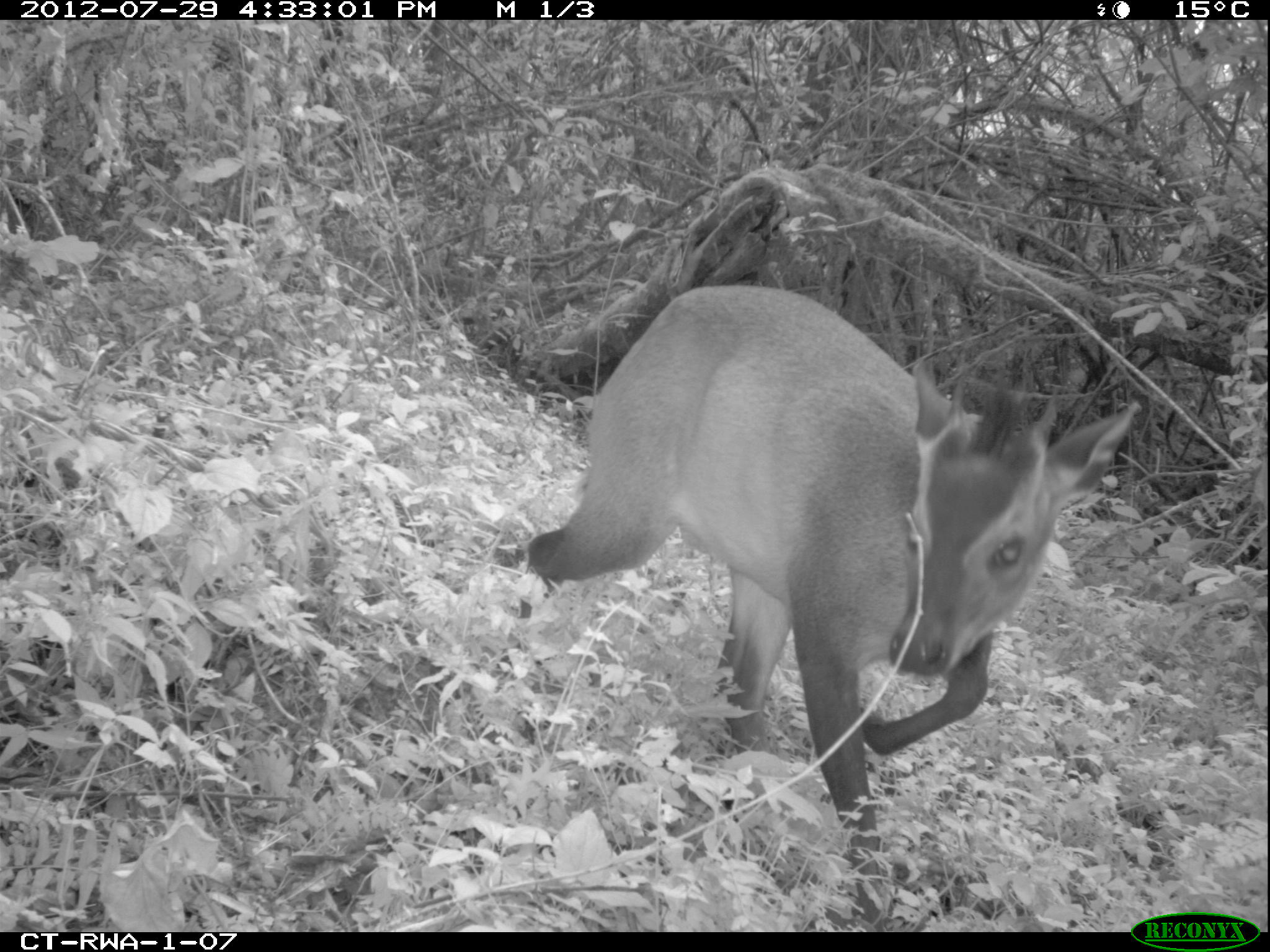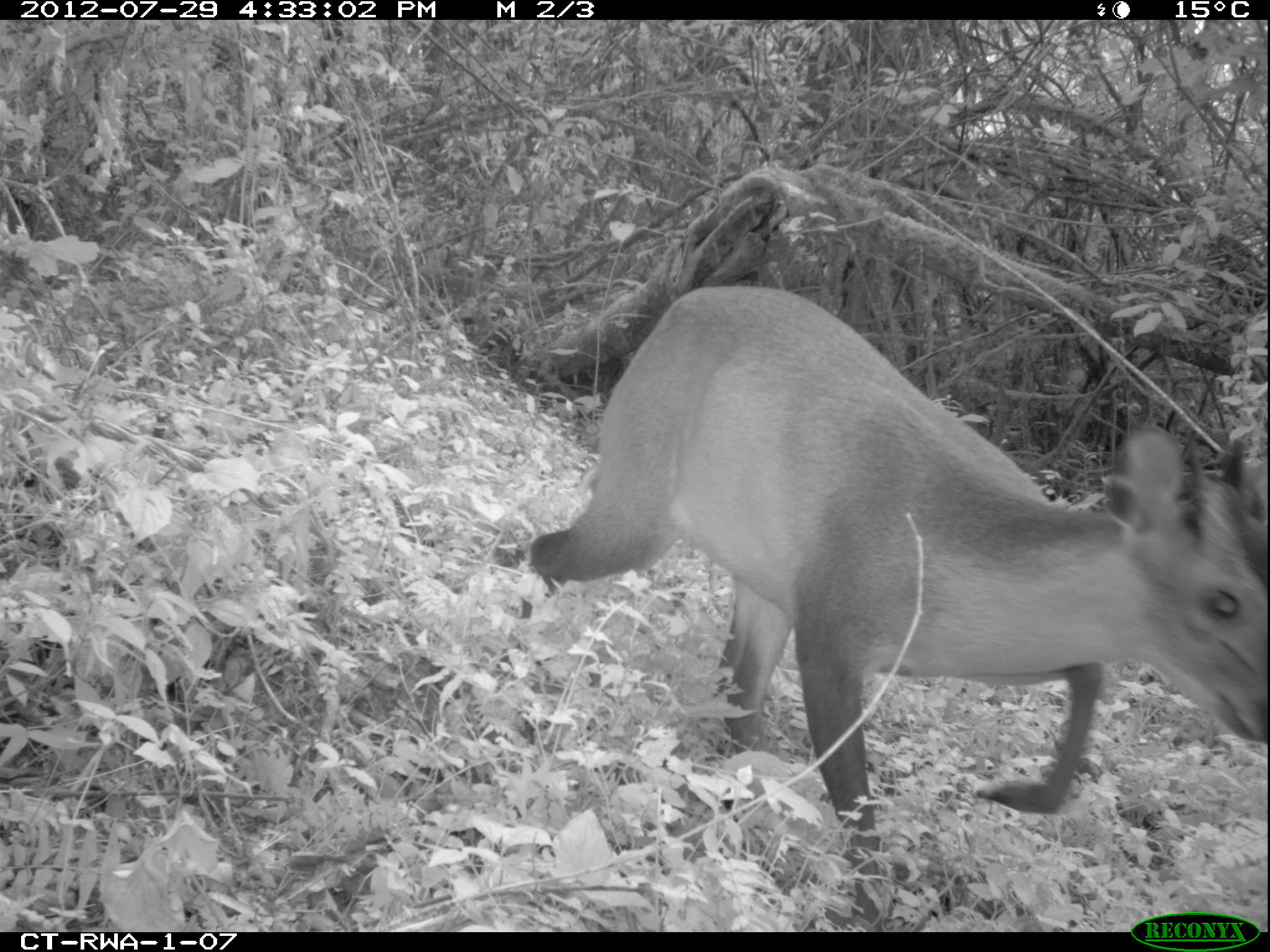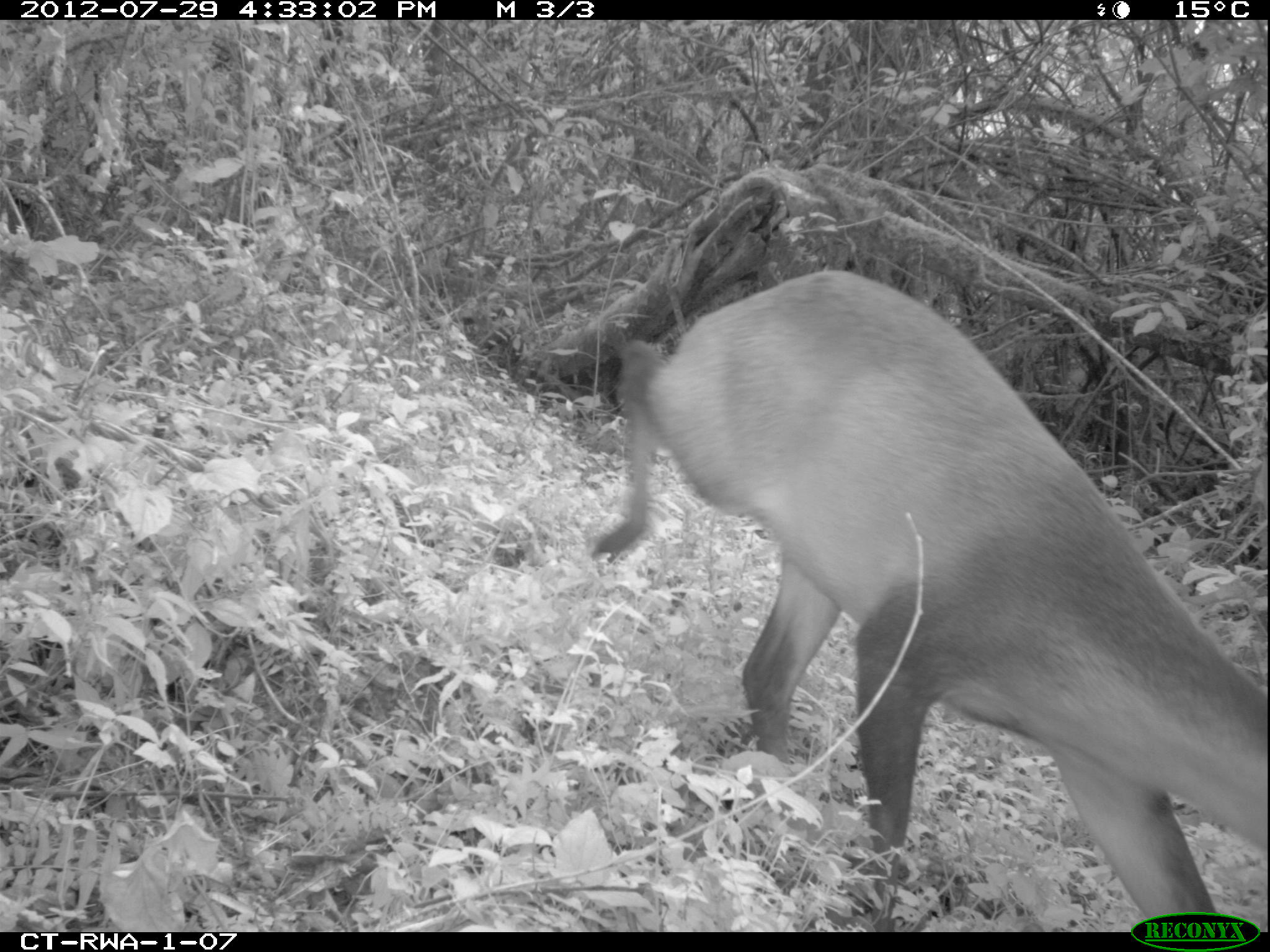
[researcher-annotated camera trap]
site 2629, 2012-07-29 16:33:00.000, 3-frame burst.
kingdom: Animalia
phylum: Chordata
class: Mammalia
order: Artiodactyla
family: Bovidae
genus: Cephalophus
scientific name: Cephalophus nigrifrons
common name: black-fronted duiker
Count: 1.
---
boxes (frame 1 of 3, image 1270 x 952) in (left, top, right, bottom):
cephalophus nigrifrons: (507, 278, 1141, 915)